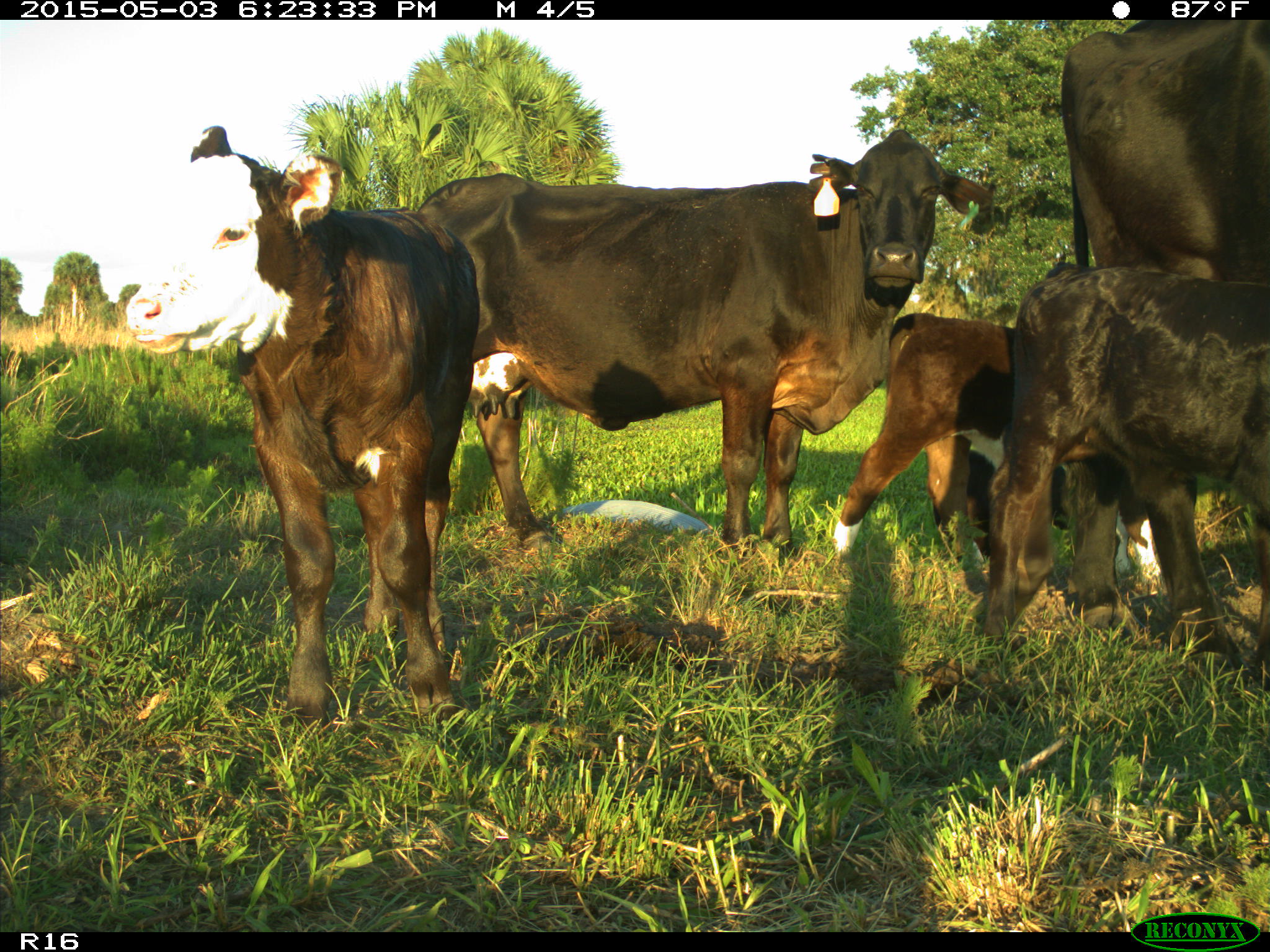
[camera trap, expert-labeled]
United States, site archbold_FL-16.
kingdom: Animalia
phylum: Chordata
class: Mammalia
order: Artiodactyla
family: Bovidae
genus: Bos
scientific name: Bos taurus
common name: domestic cow